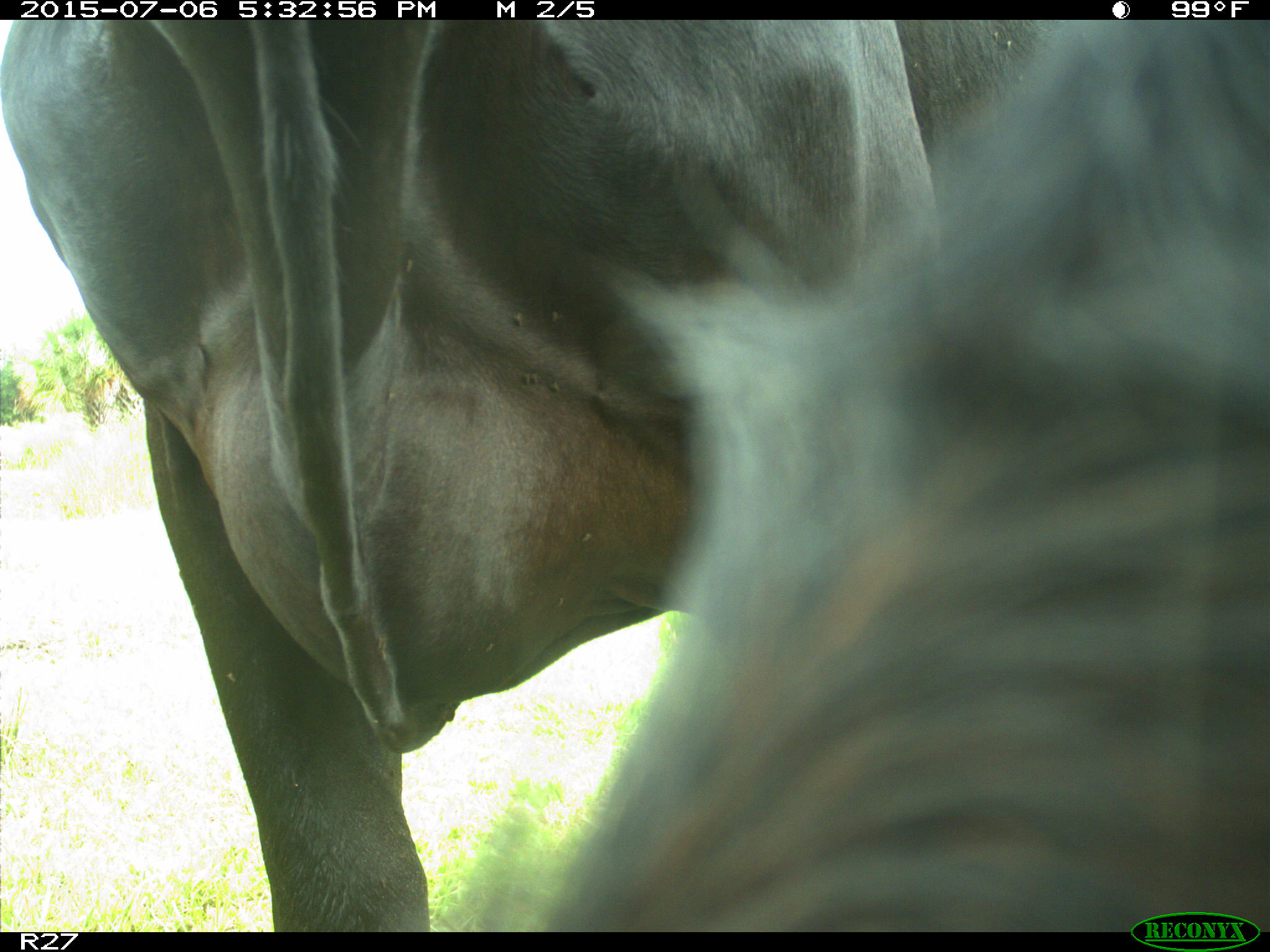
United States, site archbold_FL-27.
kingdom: Animalia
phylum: Chordata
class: Mammalia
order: Artiodactyla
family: Bovidae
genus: Bos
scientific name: Bos taurus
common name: domestic cow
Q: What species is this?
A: Bos taurus (domestic cow).